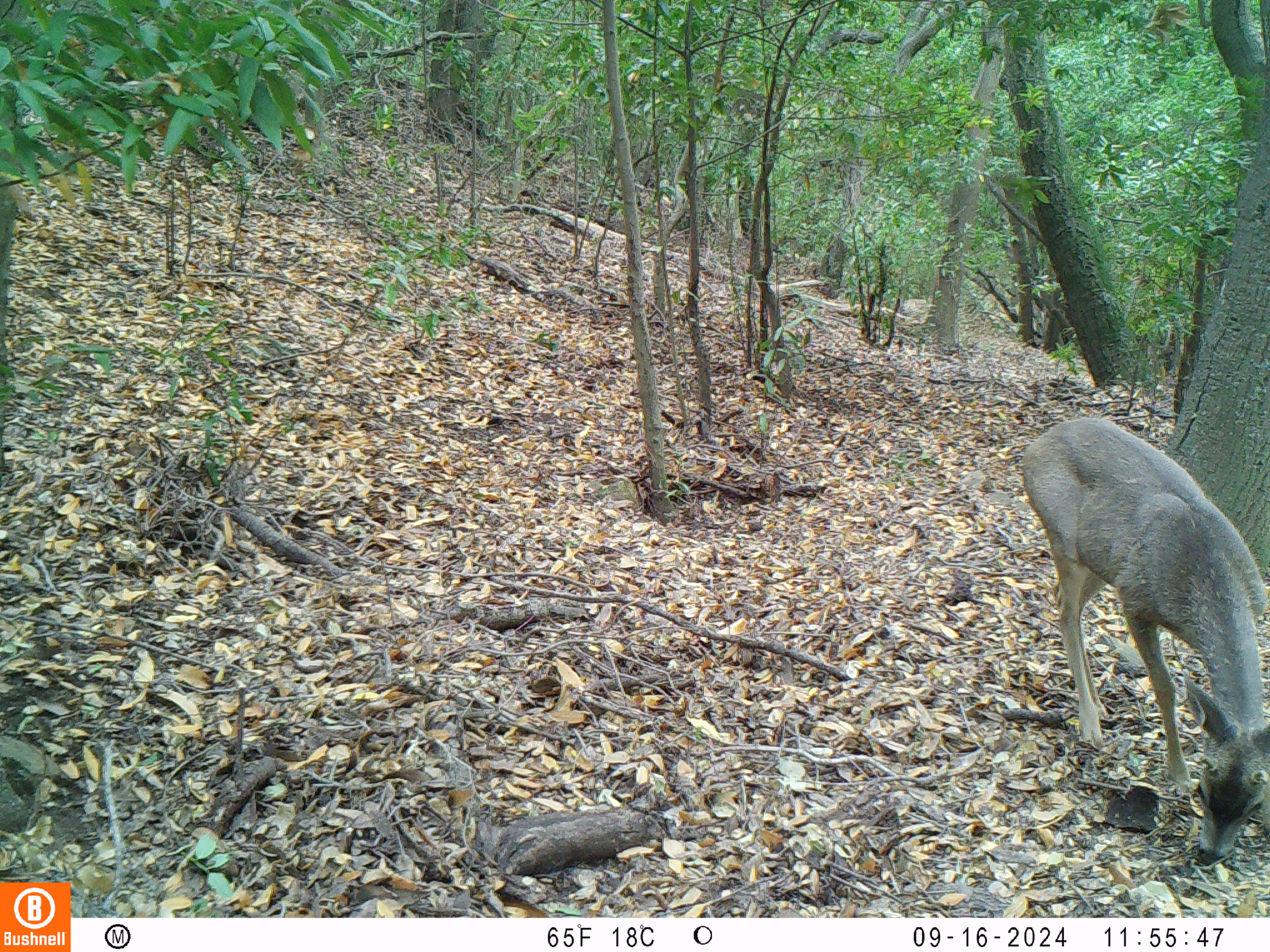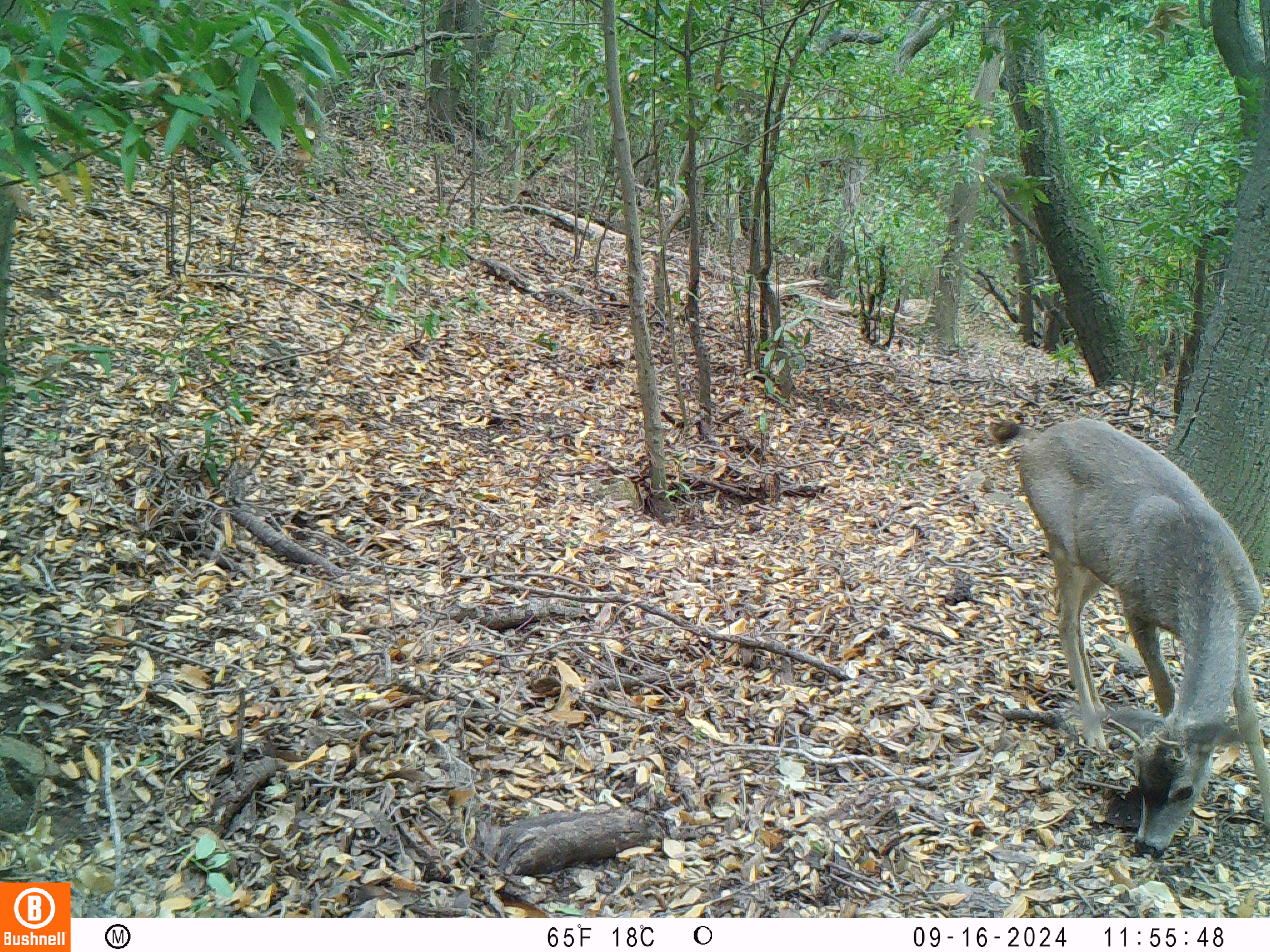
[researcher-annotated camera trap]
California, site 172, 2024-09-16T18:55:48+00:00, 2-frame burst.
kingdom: Animalia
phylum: Chordata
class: Mammalia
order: Artiodactyla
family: Cervidae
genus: Odocoileus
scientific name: Odocoileus hemionus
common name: mule deer